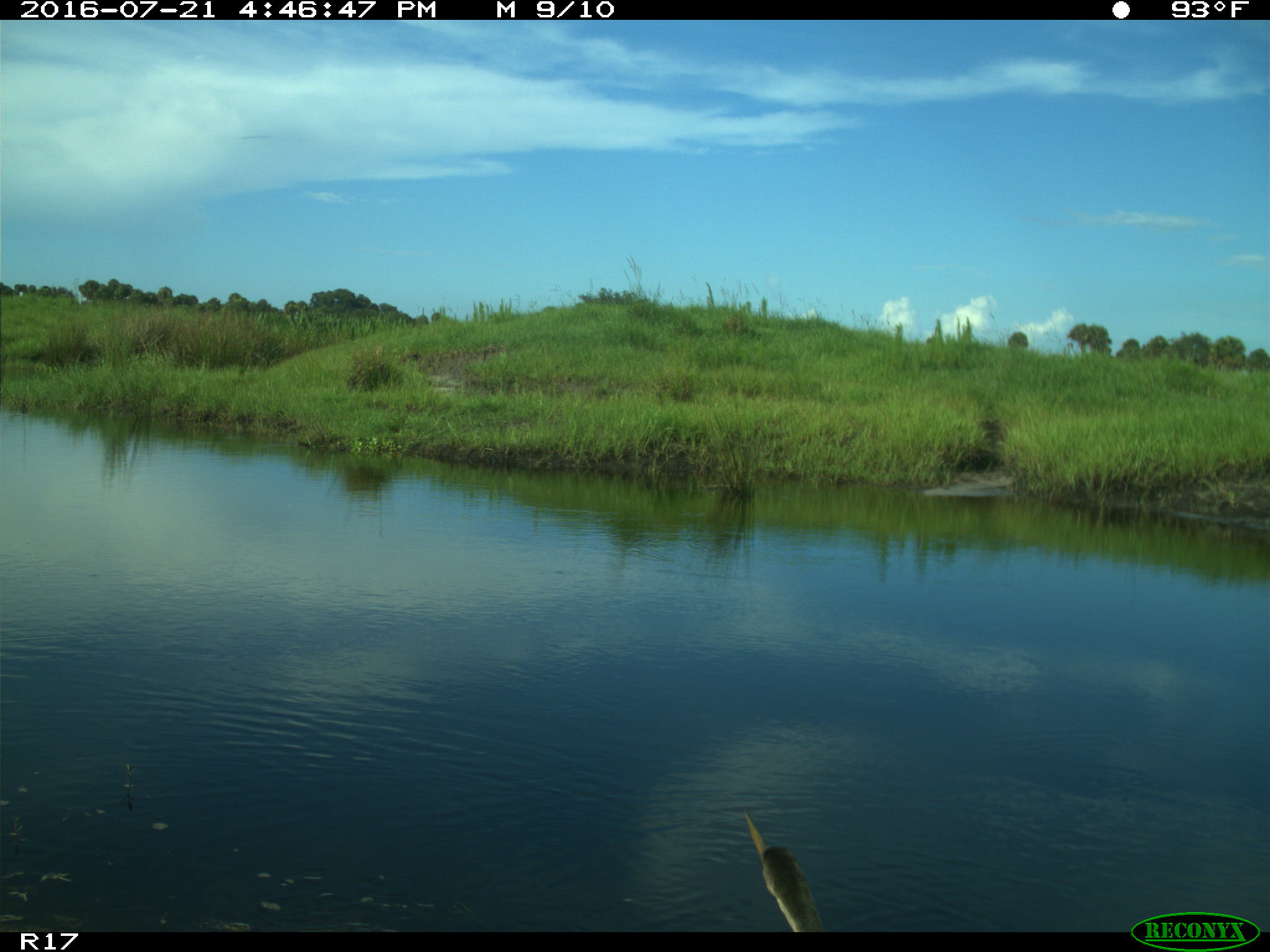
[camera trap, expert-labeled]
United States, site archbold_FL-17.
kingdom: Animalia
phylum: Chordata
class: Aves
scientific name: Aves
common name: birds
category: unidentified bird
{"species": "unidentified bird (birds) (Aves)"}